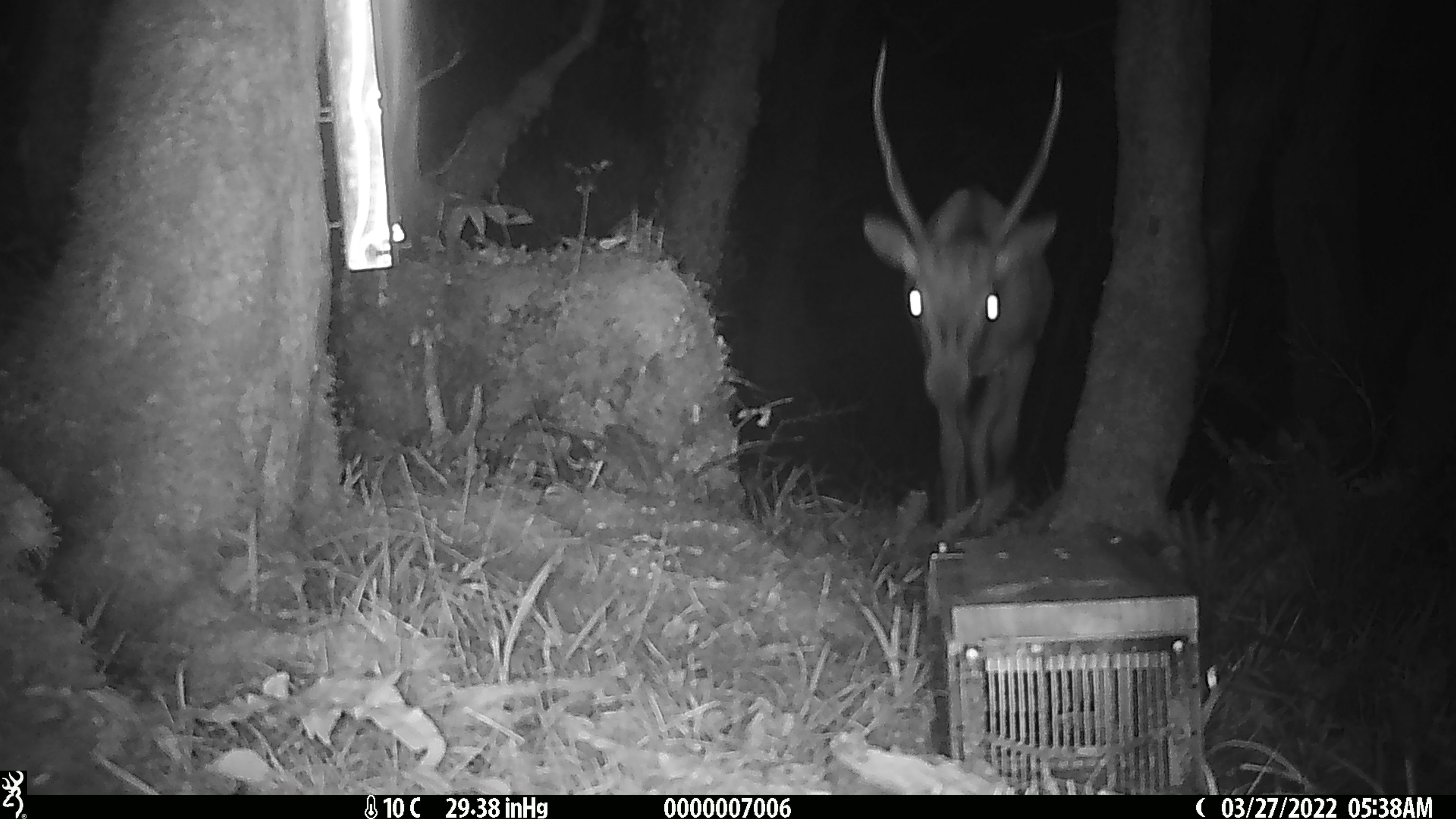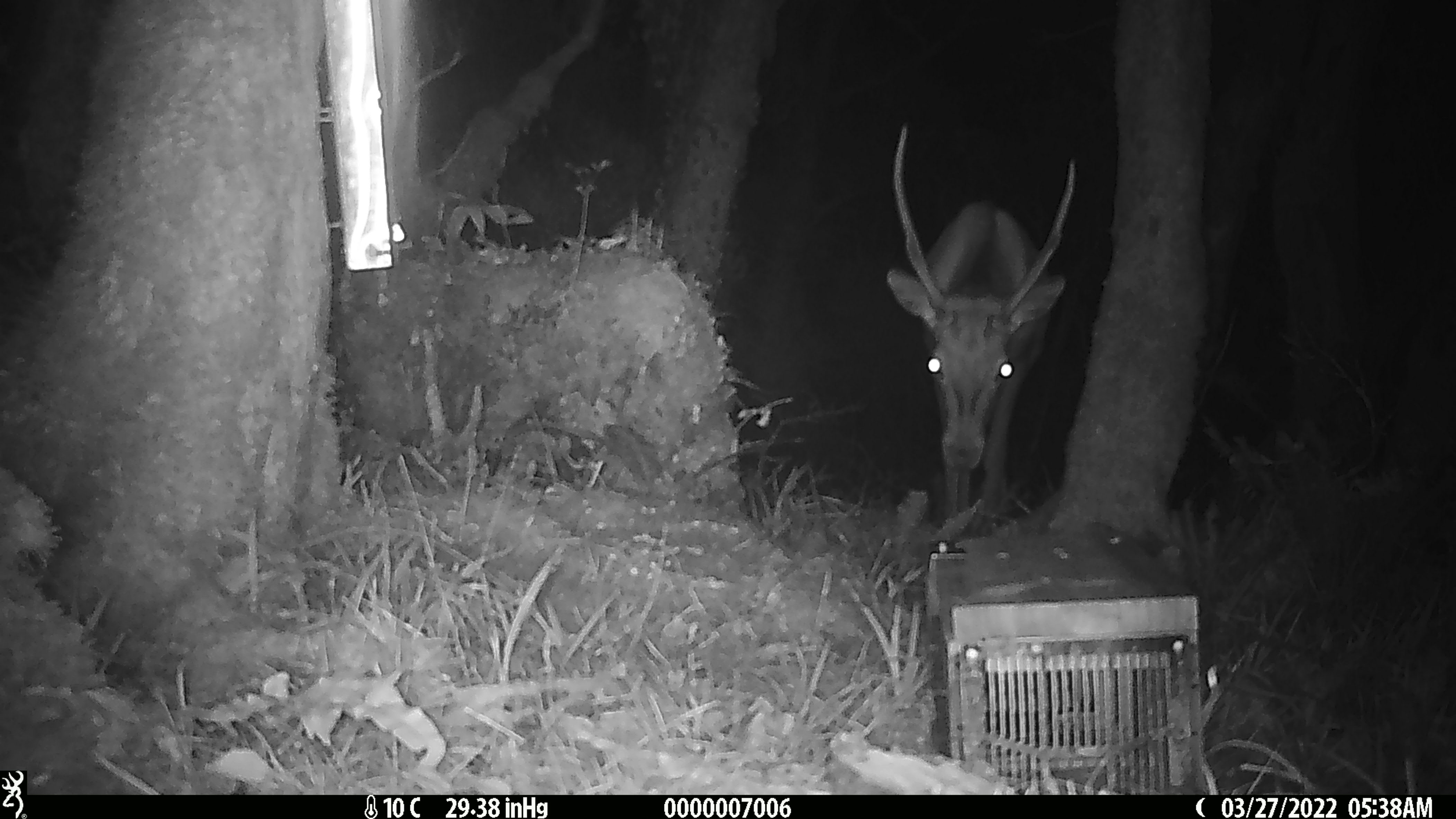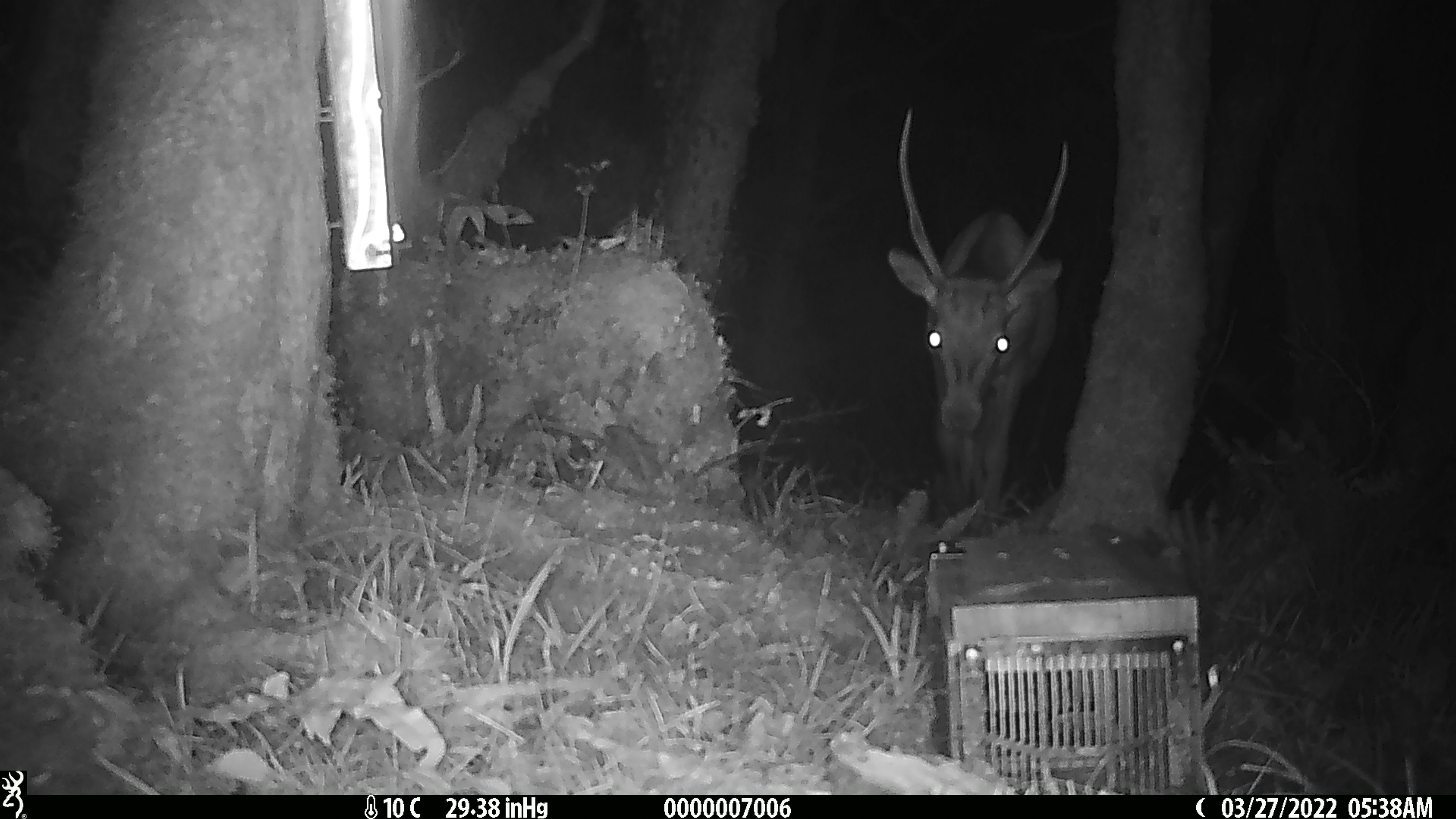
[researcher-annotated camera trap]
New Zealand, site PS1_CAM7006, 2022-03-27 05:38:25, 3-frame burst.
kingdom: Animalia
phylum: Chordata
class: Mammalia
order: Artiodactyla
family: Cervidae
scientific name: Cervidae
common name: deer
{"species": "deer (Cervidae)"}